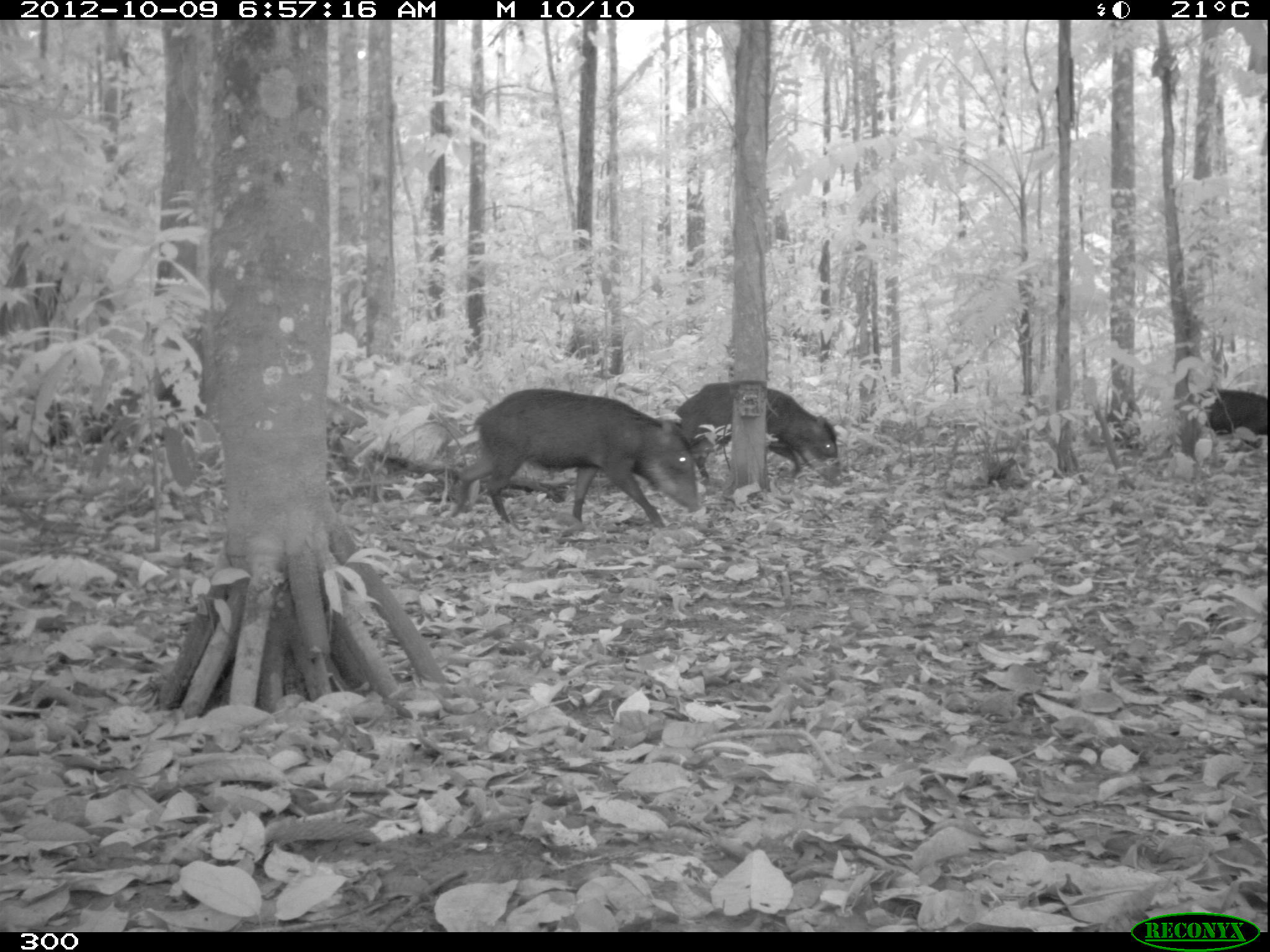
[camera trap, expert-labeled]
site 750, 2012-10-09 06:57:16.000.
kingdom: Animalia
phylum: Chordata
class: Mammalia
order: Artiodactyla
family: Tayassuidae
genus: Tayassu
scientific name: Tayassu pecari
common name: white-lipped peccary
Tayassu pecari (white-lipped peccary).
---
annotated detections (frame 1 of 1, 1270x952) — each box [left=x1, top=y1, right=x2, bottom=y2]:
tayassu pecari: [left=456, top=388, right=699, bottom=529]; [left=675, top=383, right=839, bottom=480]; [left=1204, top=387, right=1268, bottom=436]